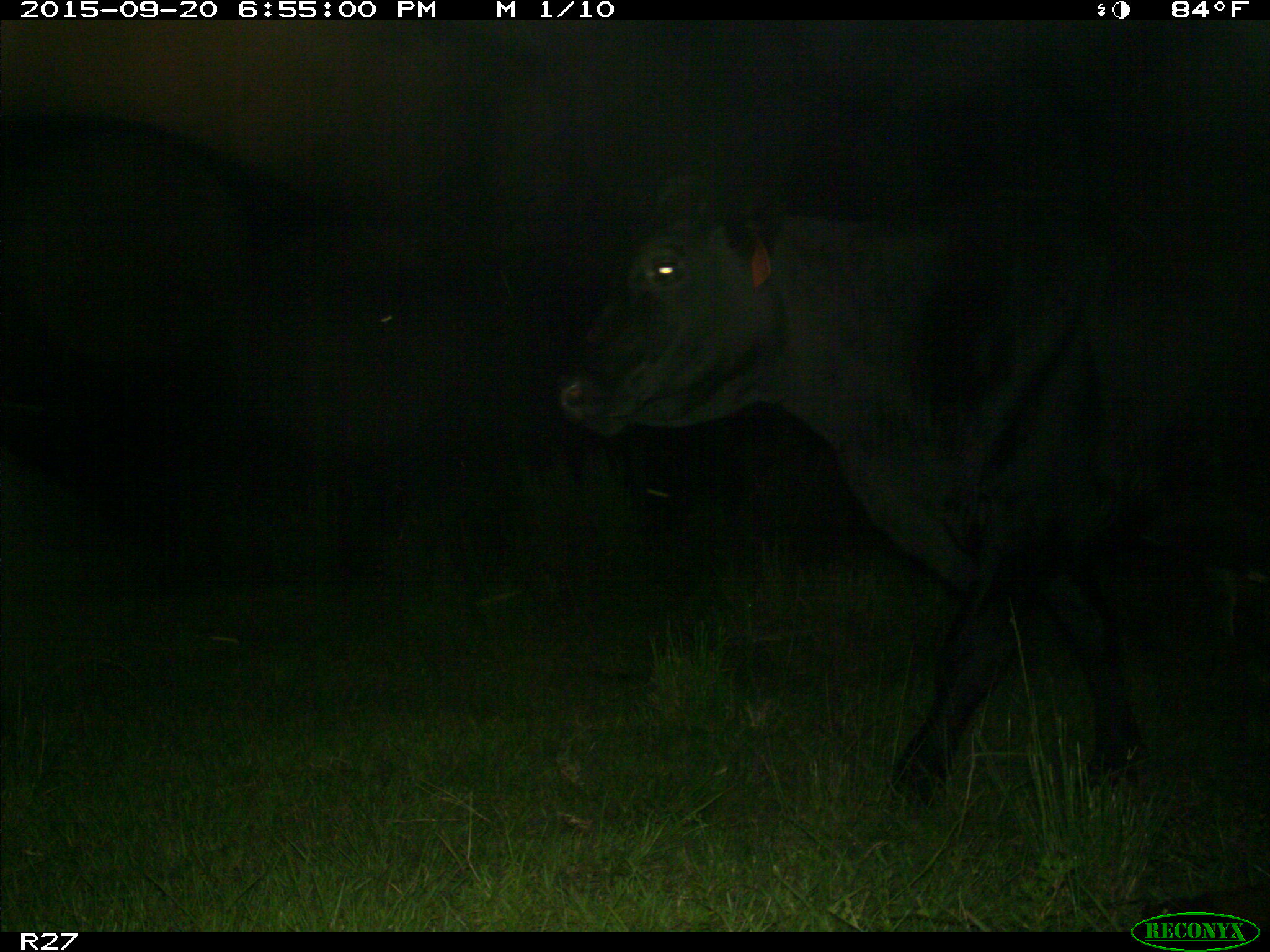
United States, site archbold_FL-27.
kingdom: Animalia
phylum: Chordata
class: Mammalia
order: Artiodactyla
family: Bovidae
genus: Bos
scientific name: Bos taurus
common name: domestic cow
Bos taurus (domestic cow).